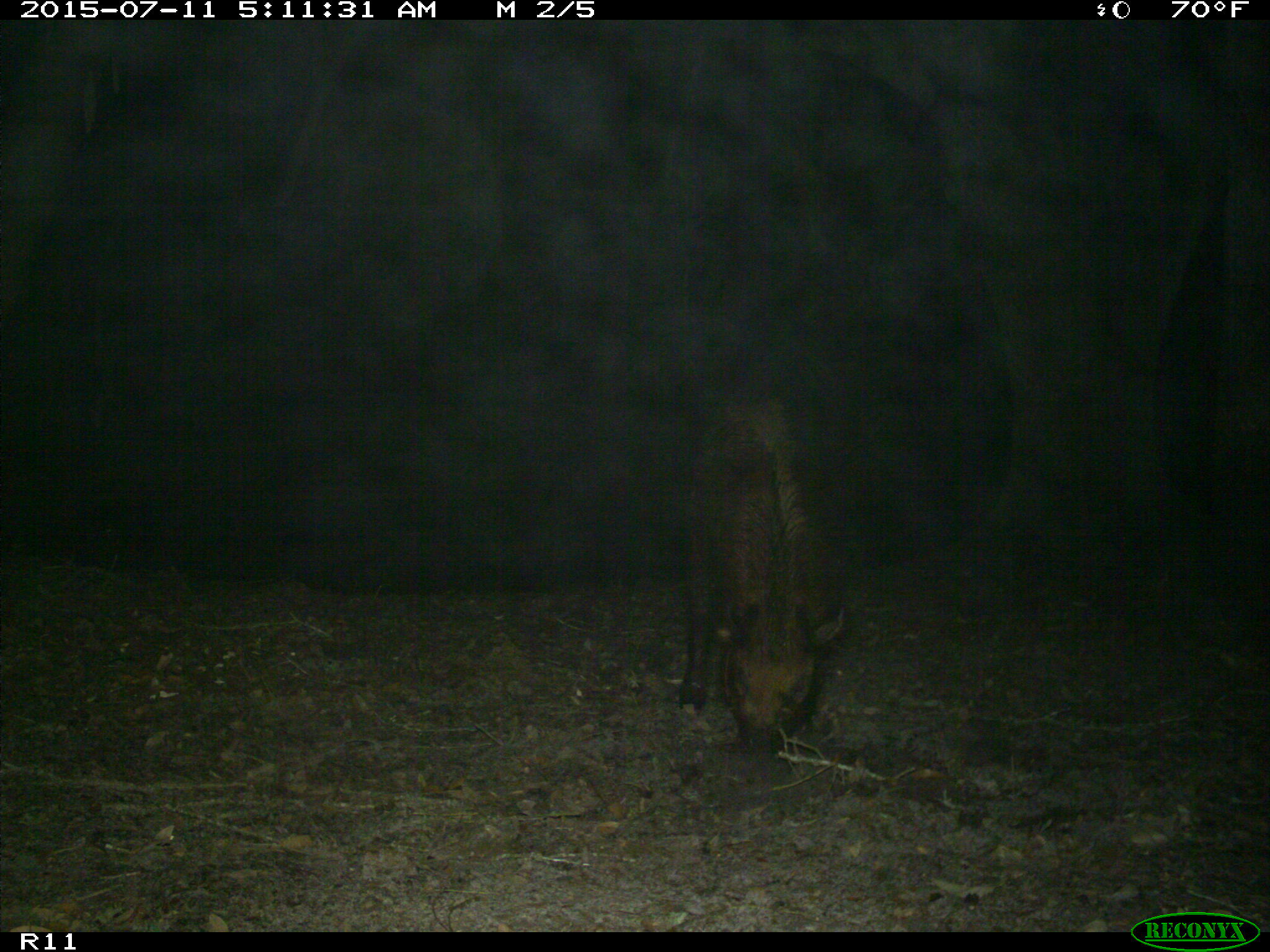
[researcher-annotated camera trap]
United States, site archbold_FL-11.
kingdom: Animalia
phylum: Chordata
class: Mammalia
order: Artiodactyla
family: Suidae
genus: Sus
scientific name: Sus scrofa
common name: wild boar